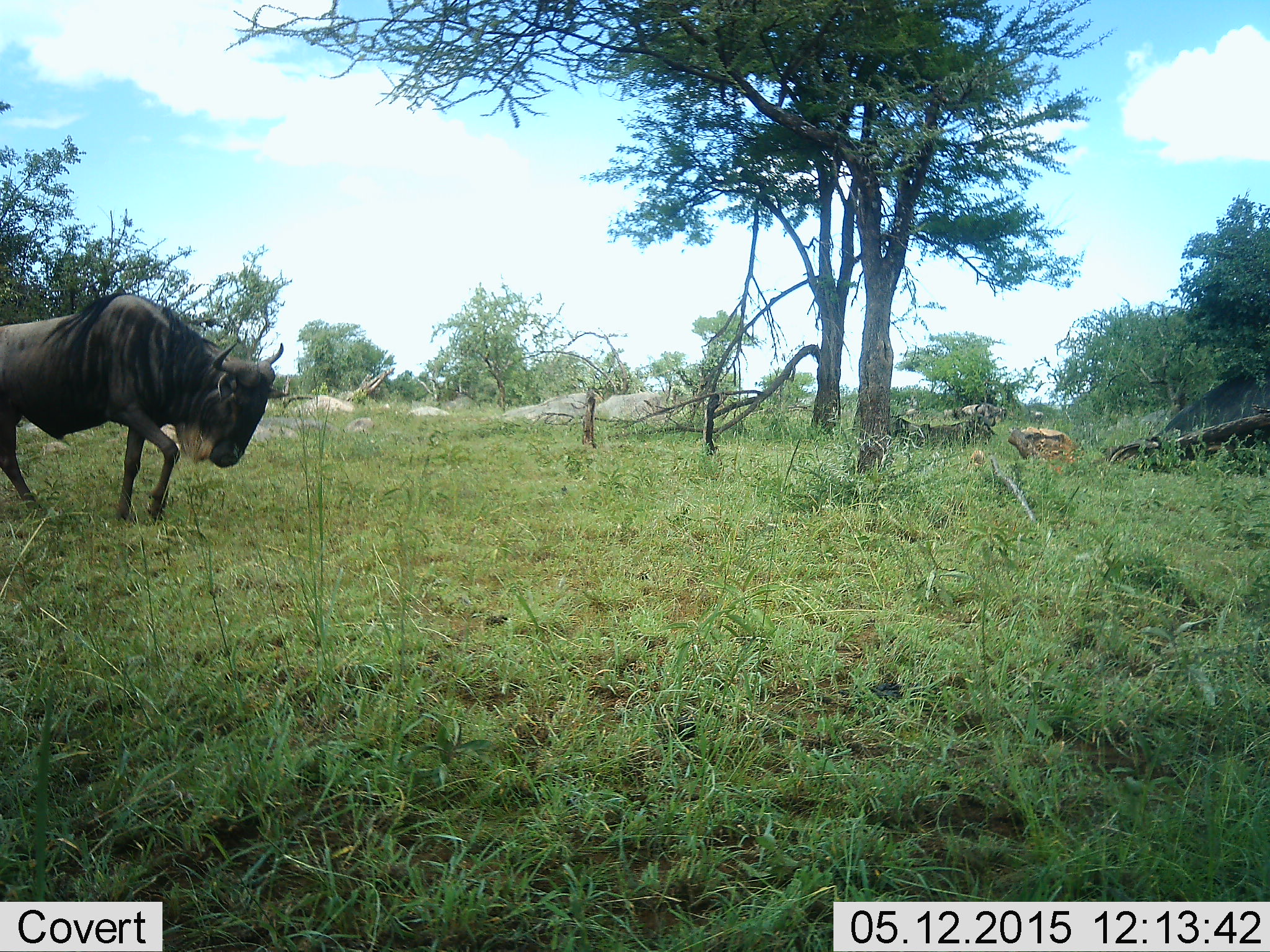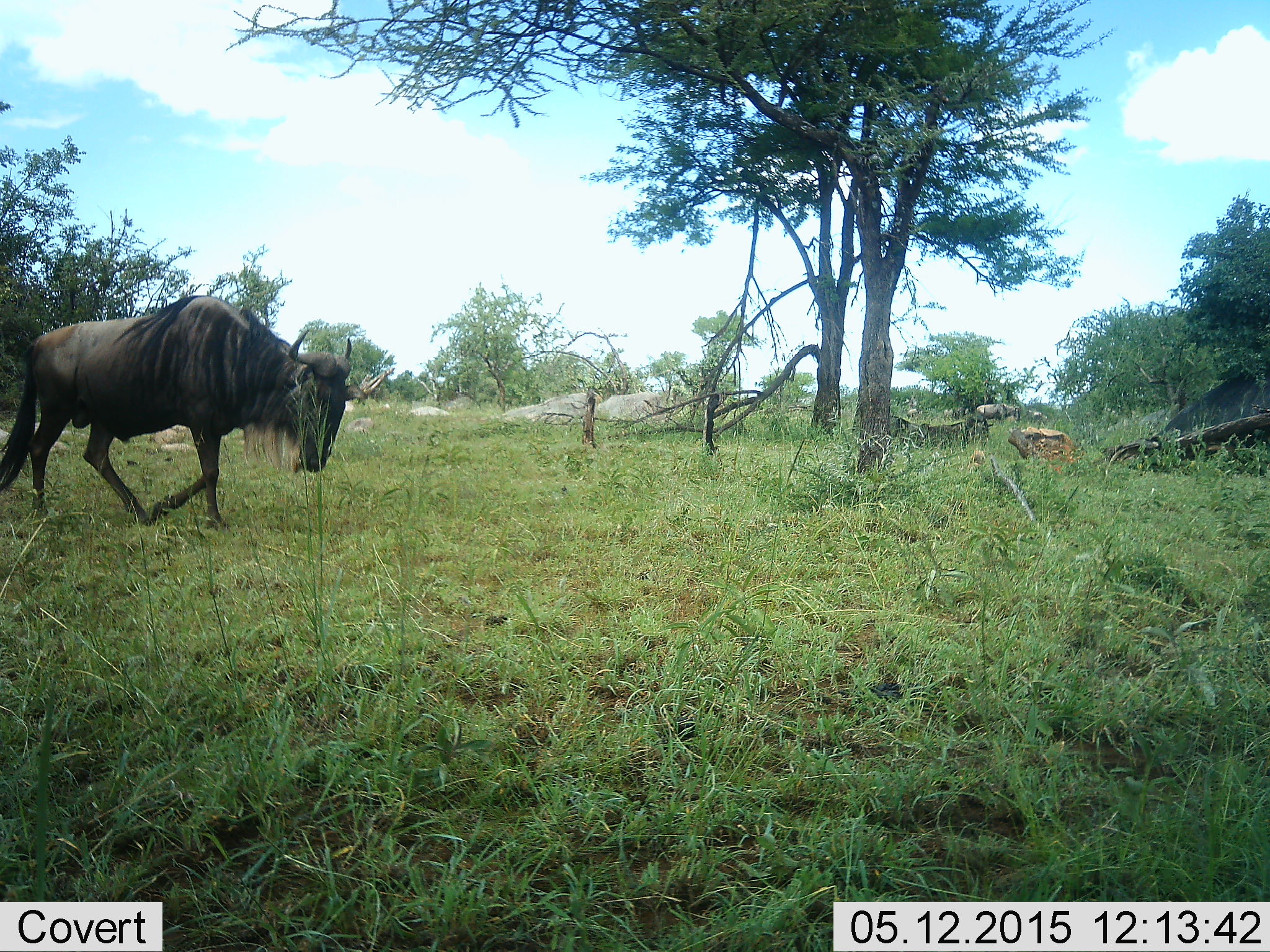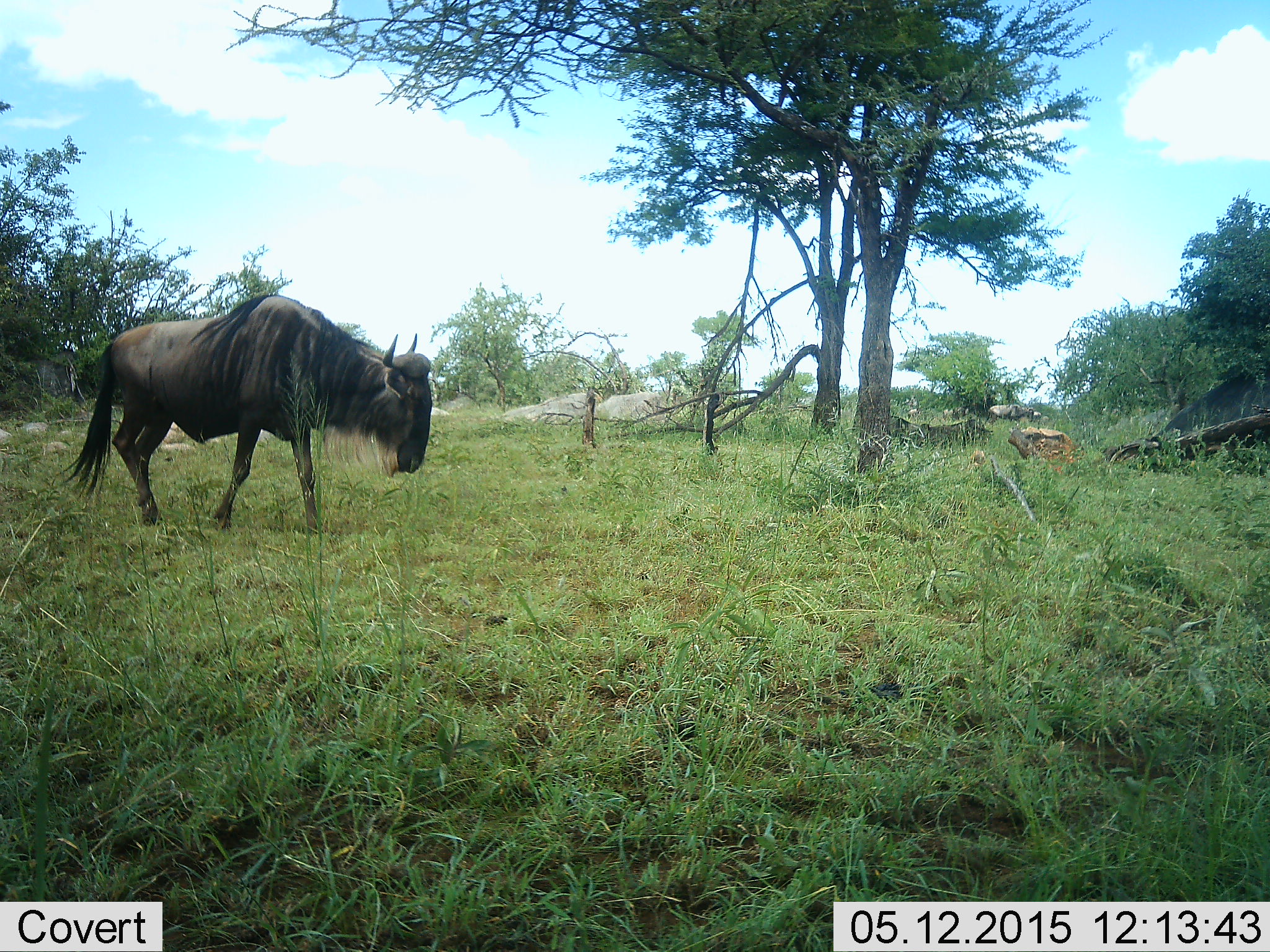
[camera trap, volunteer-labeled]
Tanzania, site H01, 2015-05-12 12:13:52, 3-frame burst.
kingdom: Animalia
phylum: Chordata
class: Mammalia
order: Artiodactyla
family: Bovidae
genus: Connochaetes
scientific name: Connochaetes taurinus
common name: blue wildebeest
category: wildebeest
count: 2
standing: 9%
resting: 0%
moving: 100%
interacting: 0%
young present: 0%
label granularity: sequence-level